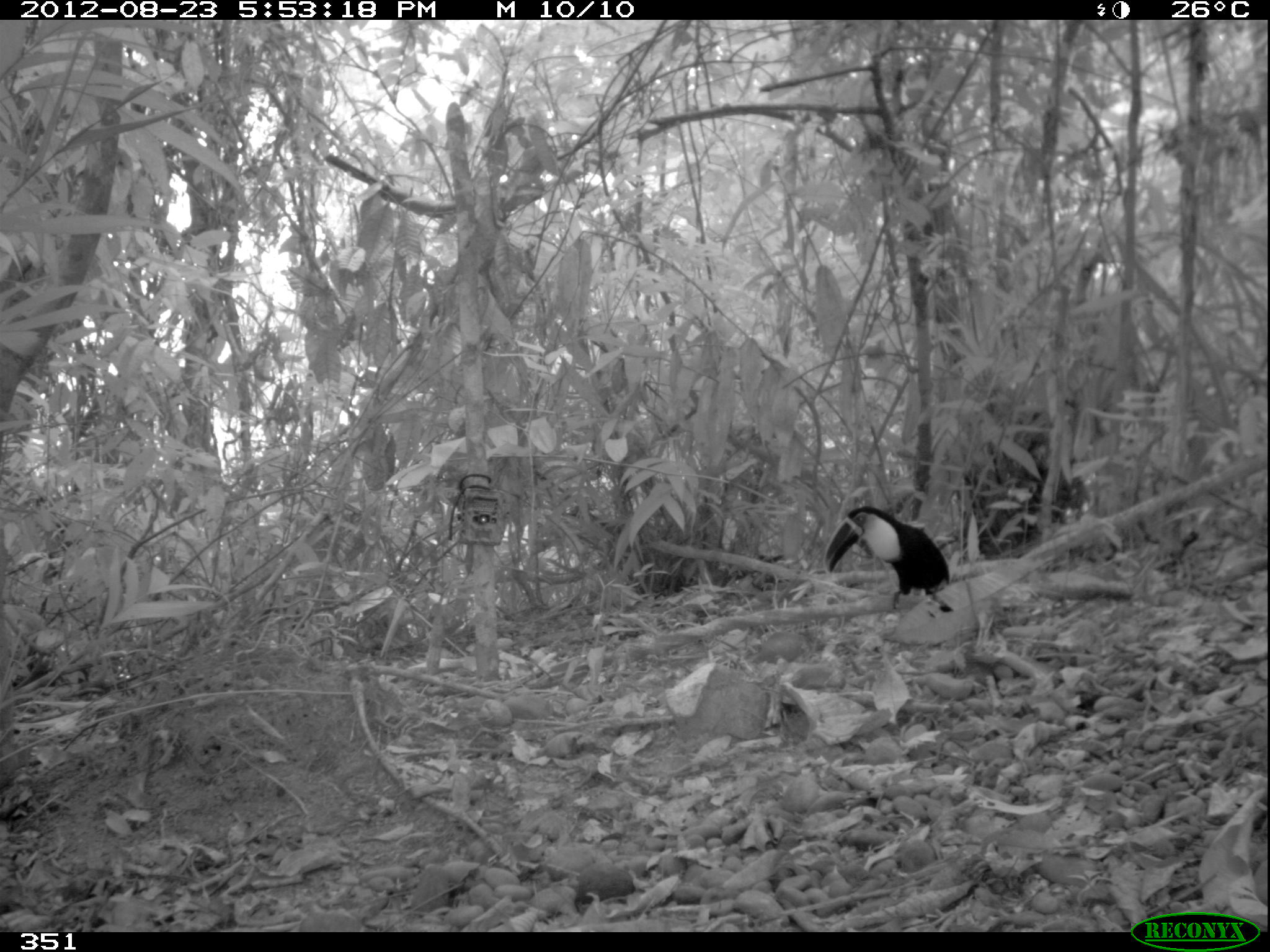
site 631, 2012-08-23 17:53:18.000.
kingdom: Animalia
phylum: Chordata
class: Aves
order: Piciformes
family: Ramphastidae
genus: Ramphastos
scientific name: Ramphastos tucanus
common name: white-throated toucan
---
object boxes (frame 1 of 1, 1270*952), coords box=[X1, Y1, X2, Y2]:
ramphastos tucanus: box=[822, 504, 952, 611]